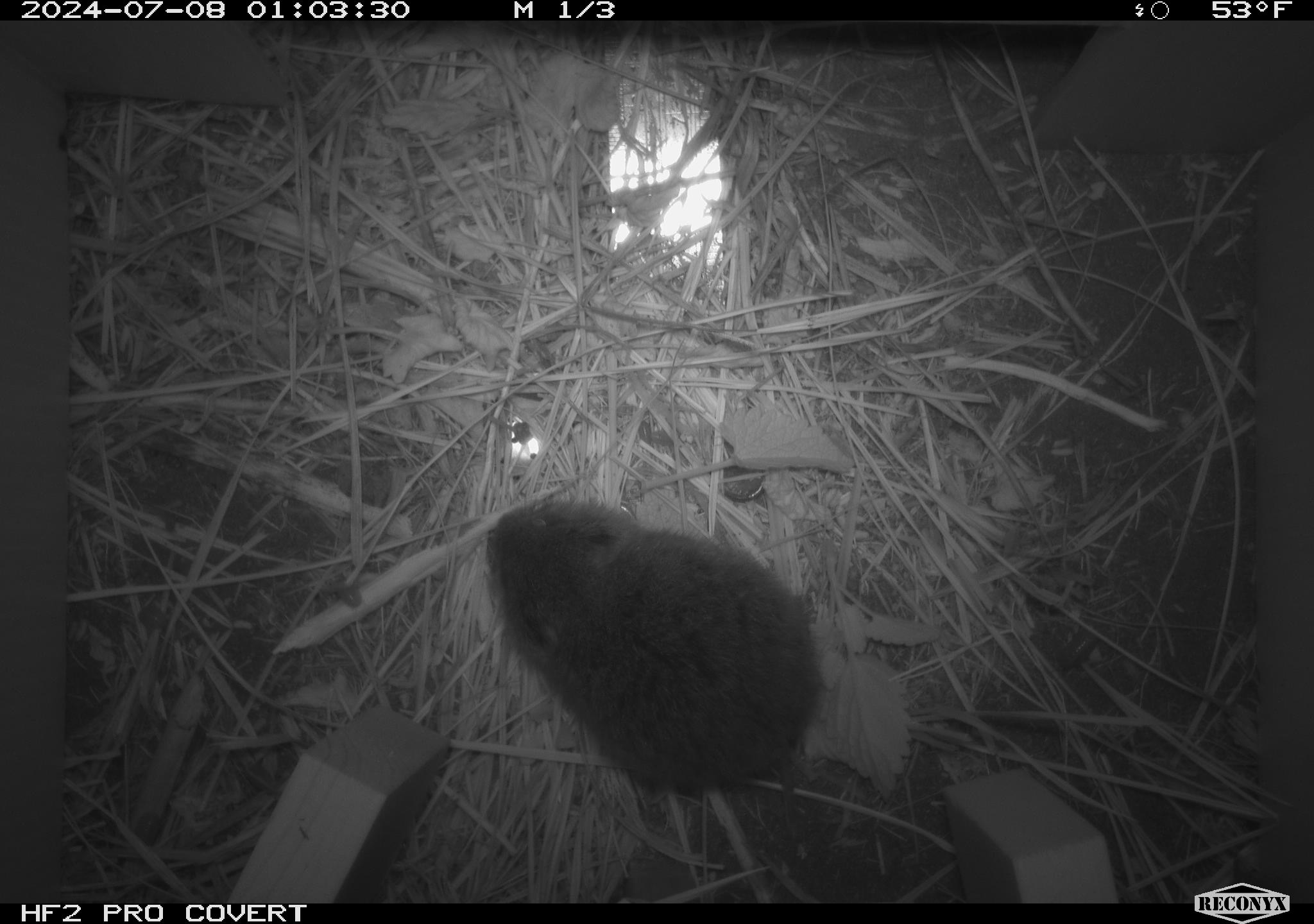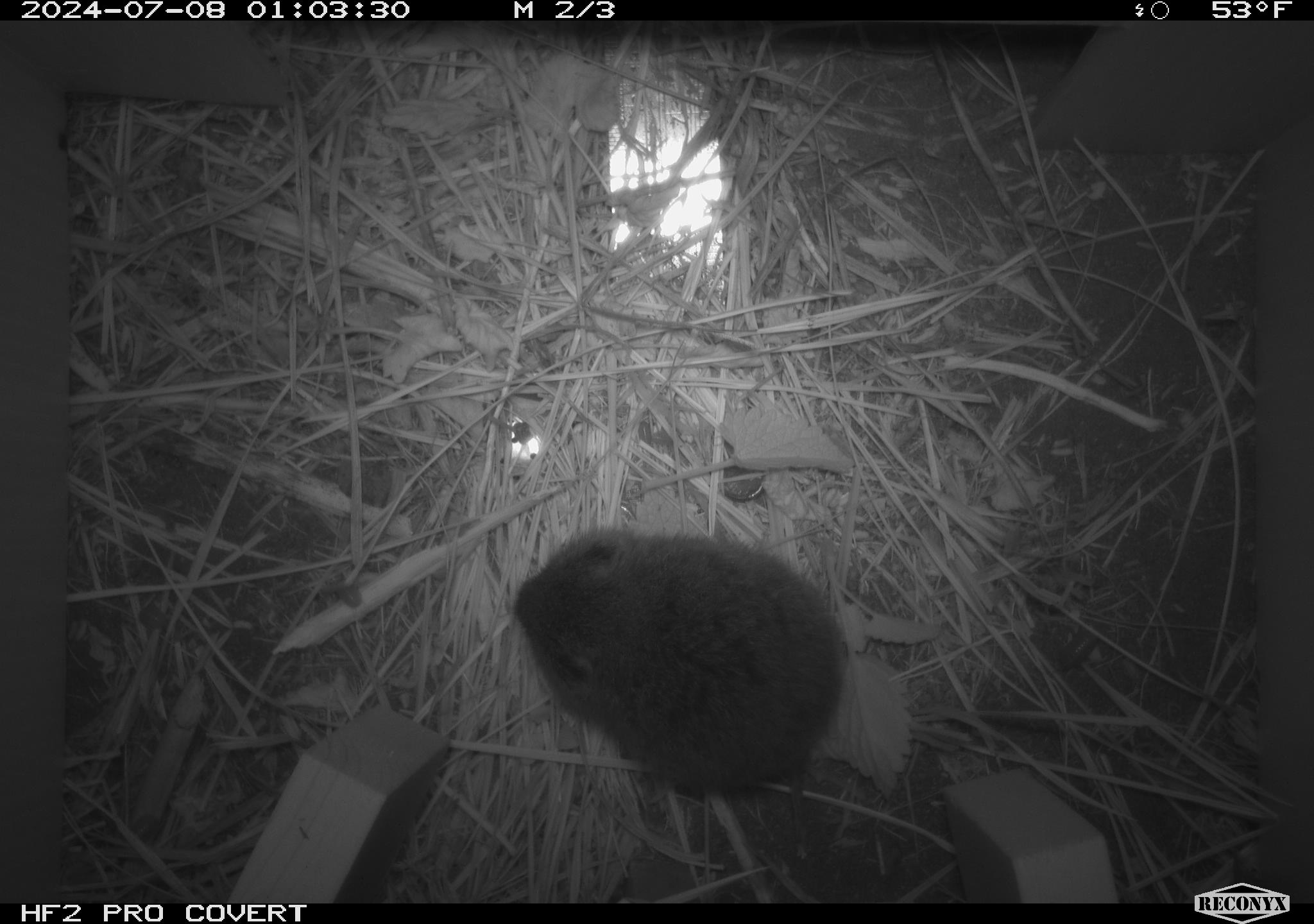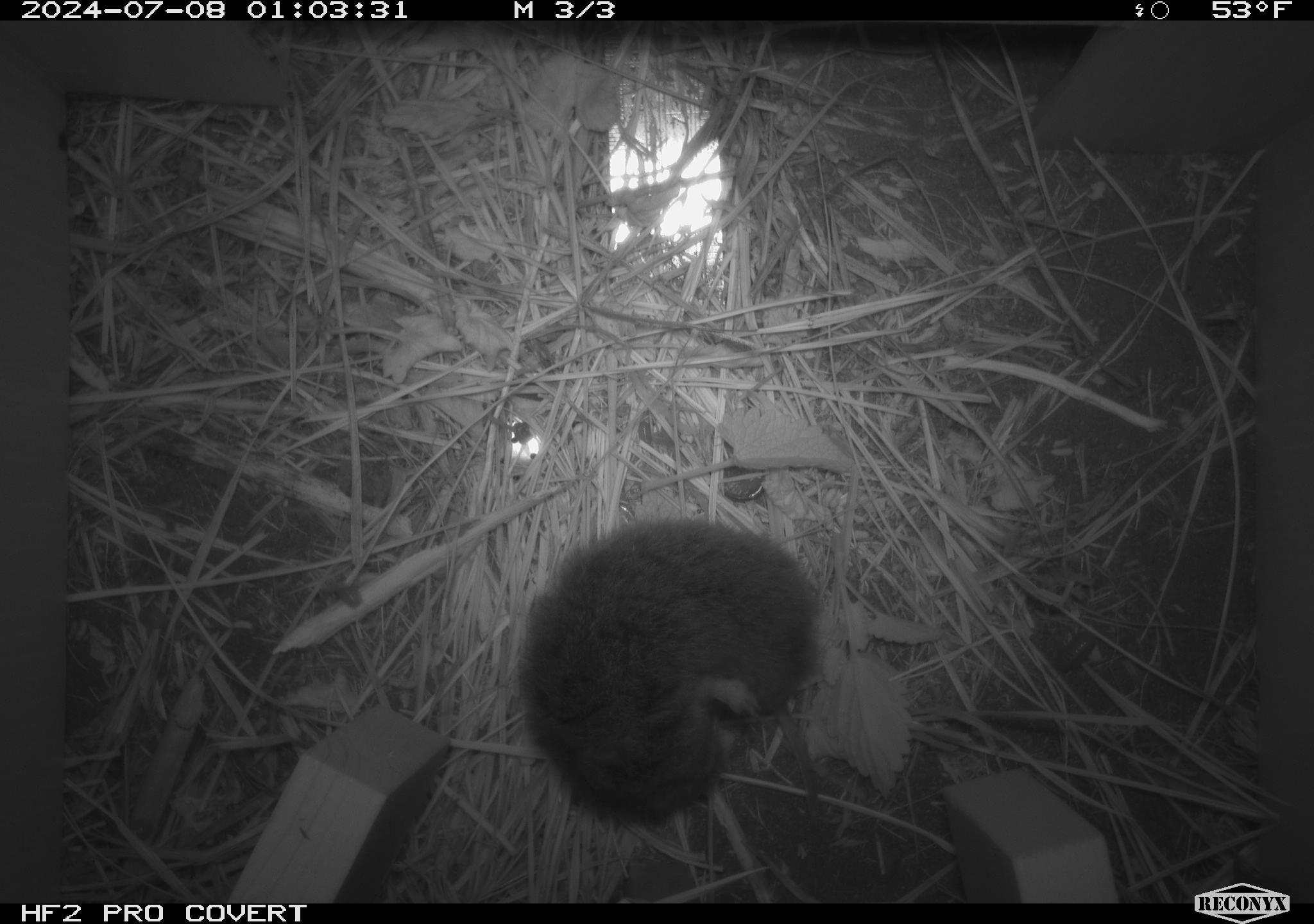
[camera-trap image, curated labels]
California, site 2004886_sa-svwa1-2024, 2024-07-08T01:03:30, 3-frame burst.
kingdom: Animalia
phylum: Chordata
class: Mammalia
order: Rodentia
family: Cricetidae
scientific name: Arvicolinae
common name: voles, lemmings, and muskrats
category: arvicolinae subfamily